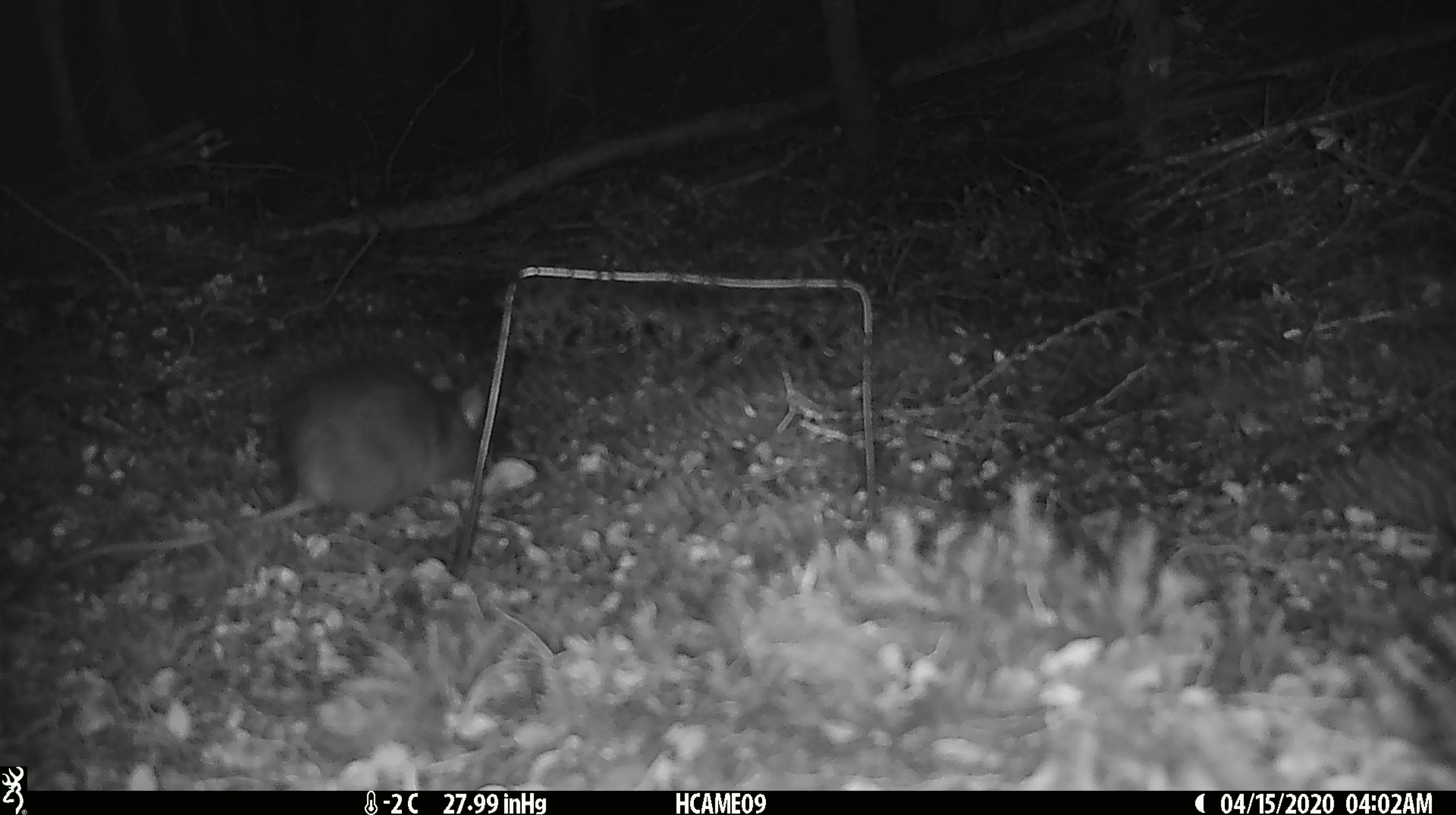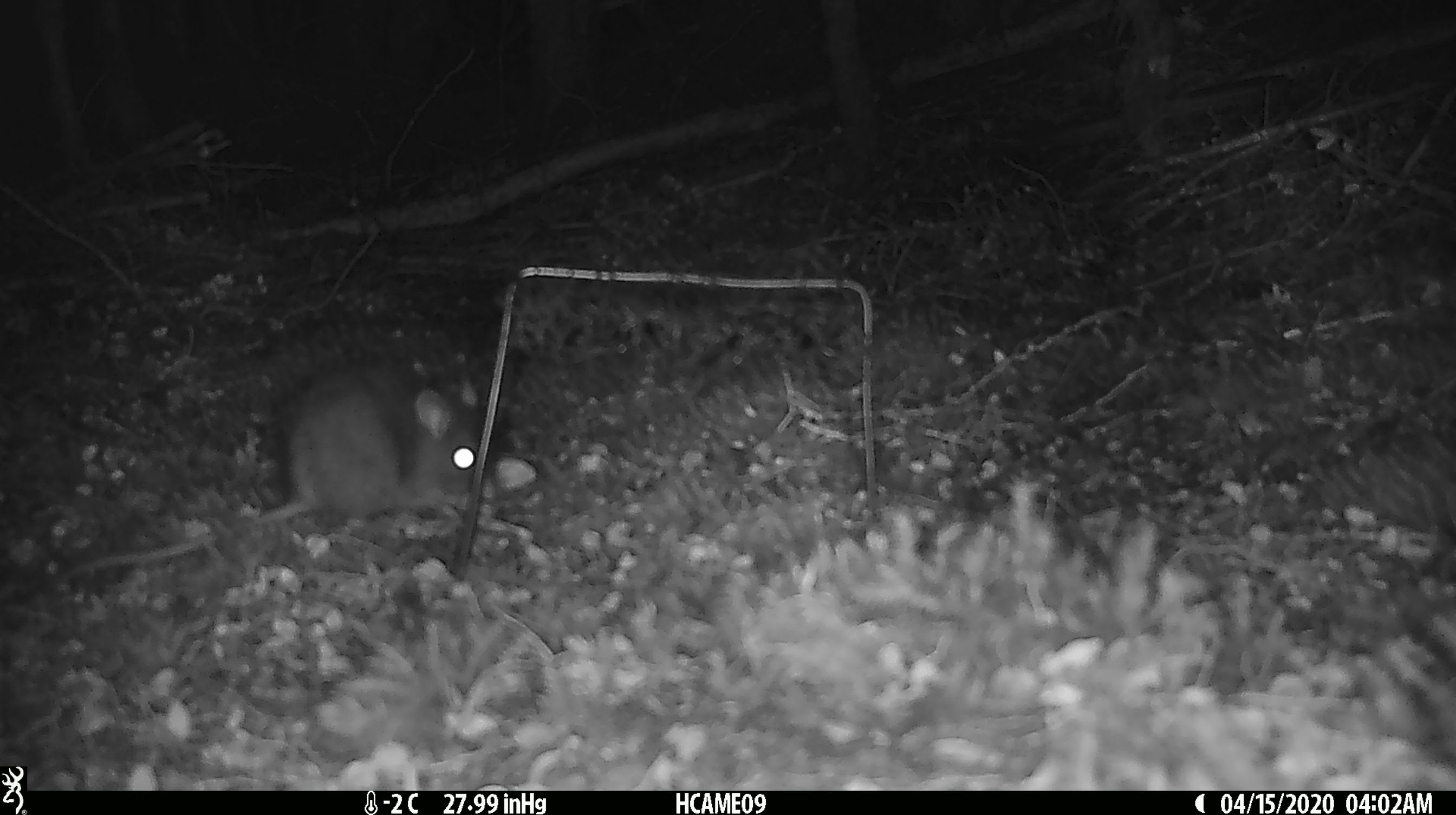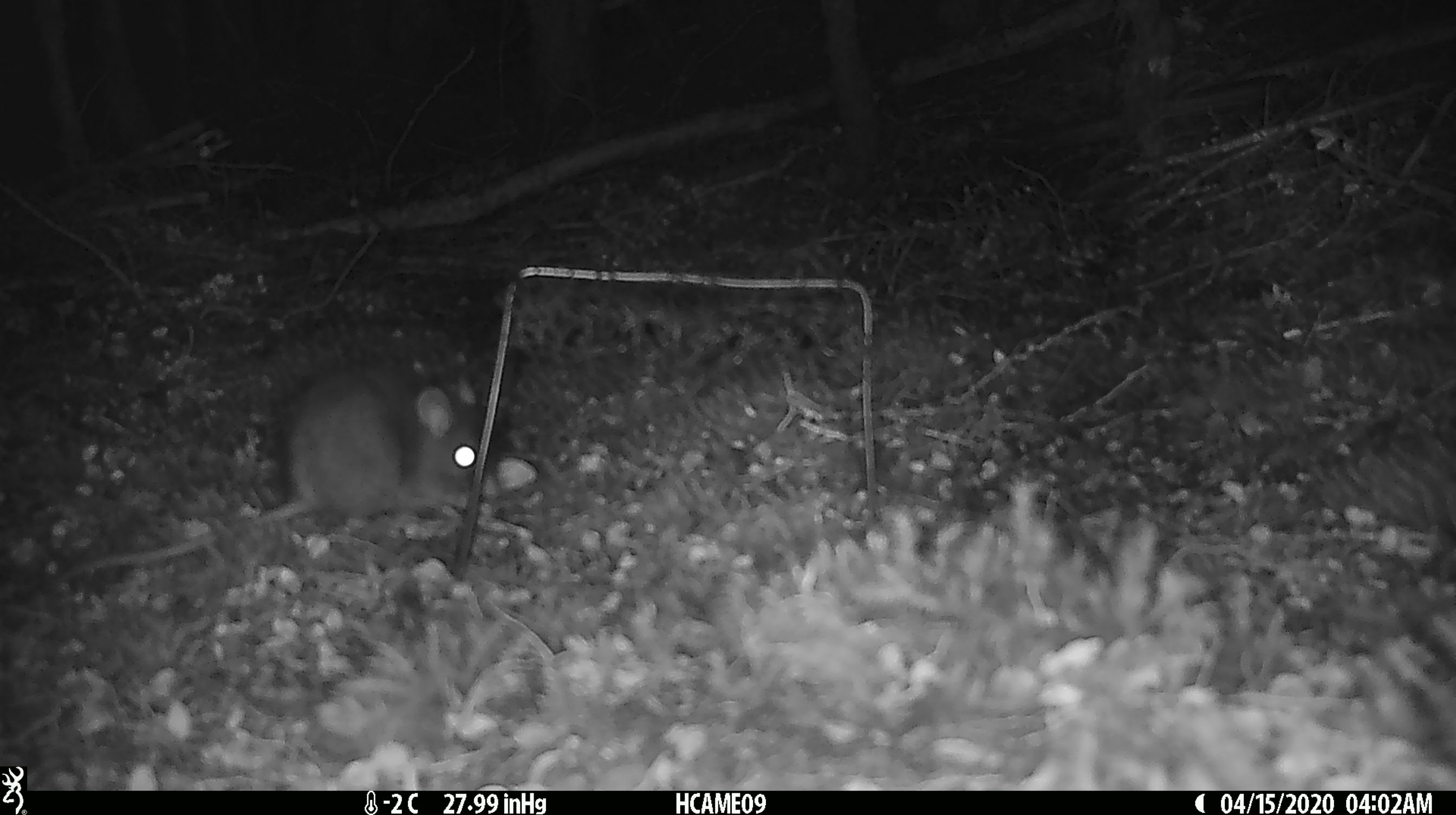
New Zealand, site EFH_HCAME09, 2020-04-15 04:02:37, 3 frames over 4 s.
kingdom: Animalia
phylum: Chordata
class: Mammalia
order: Rodentia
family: Muridae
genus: Rattus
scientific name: Rattus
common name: rat